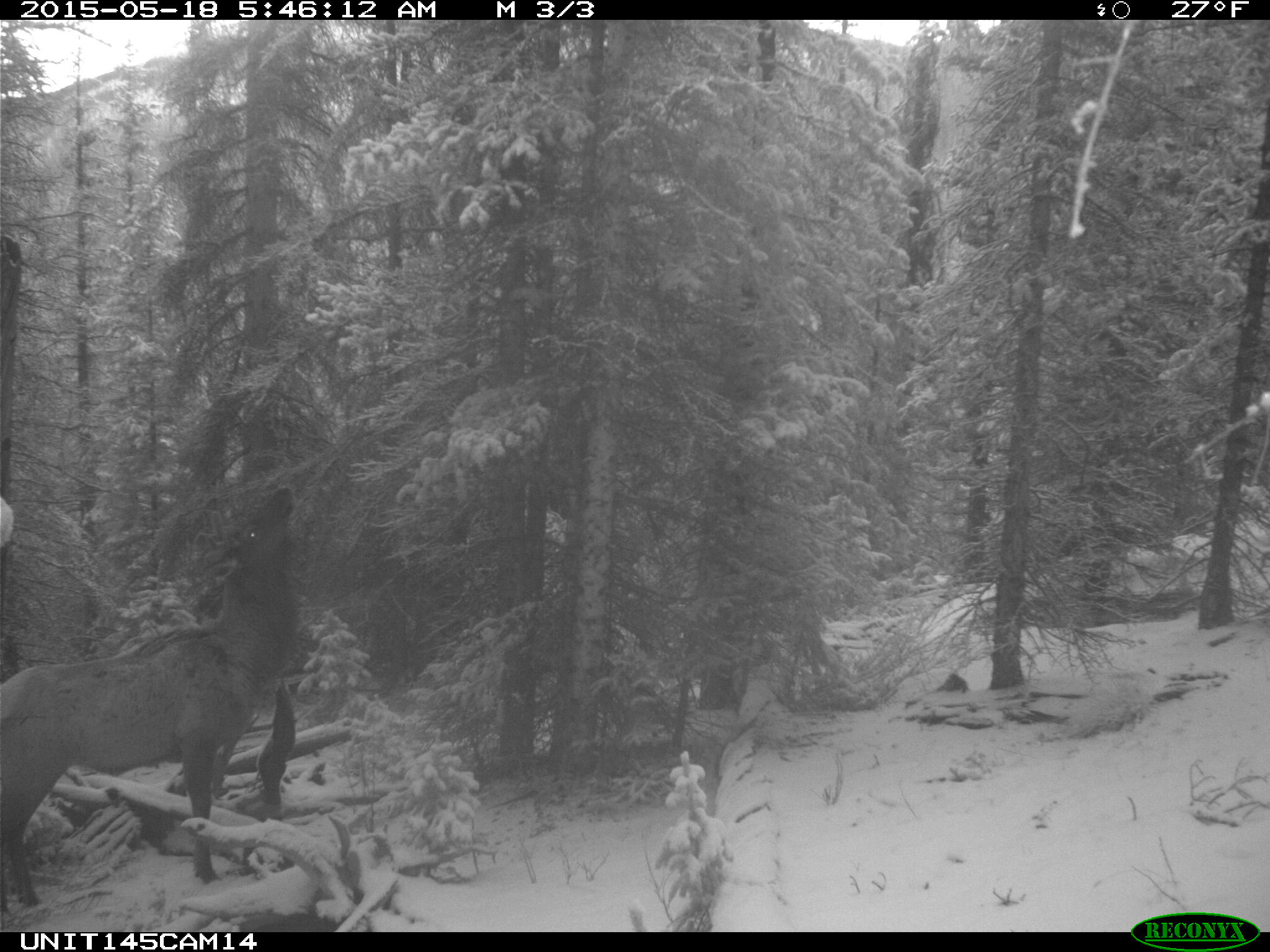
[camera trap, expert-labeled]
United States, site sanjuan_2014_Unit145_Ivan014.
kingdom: Animalia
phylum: Chordata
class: Mammalia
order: Artiodactyla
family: Cervidae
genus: Cervus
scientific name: Cervus elaphus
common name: red deer